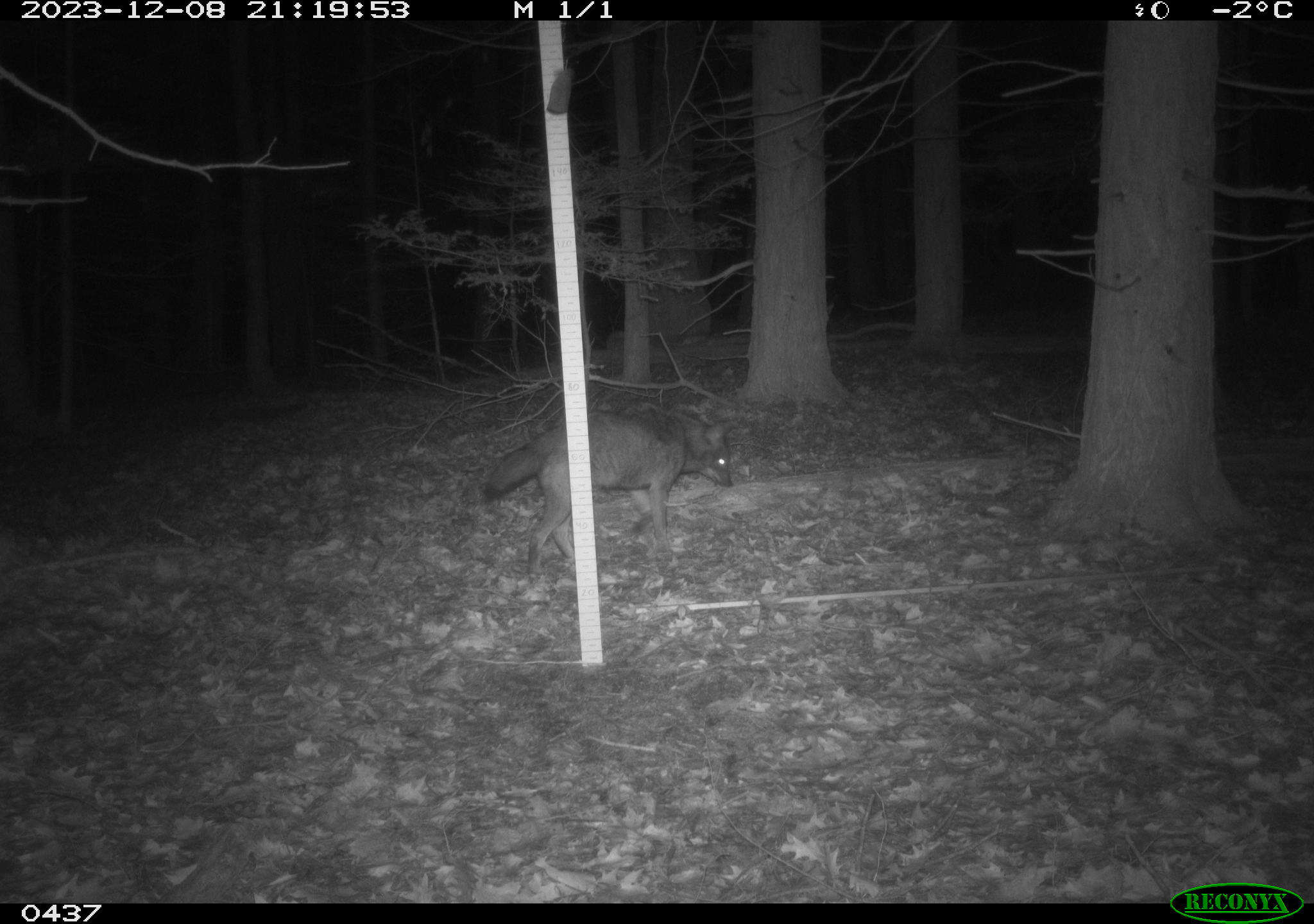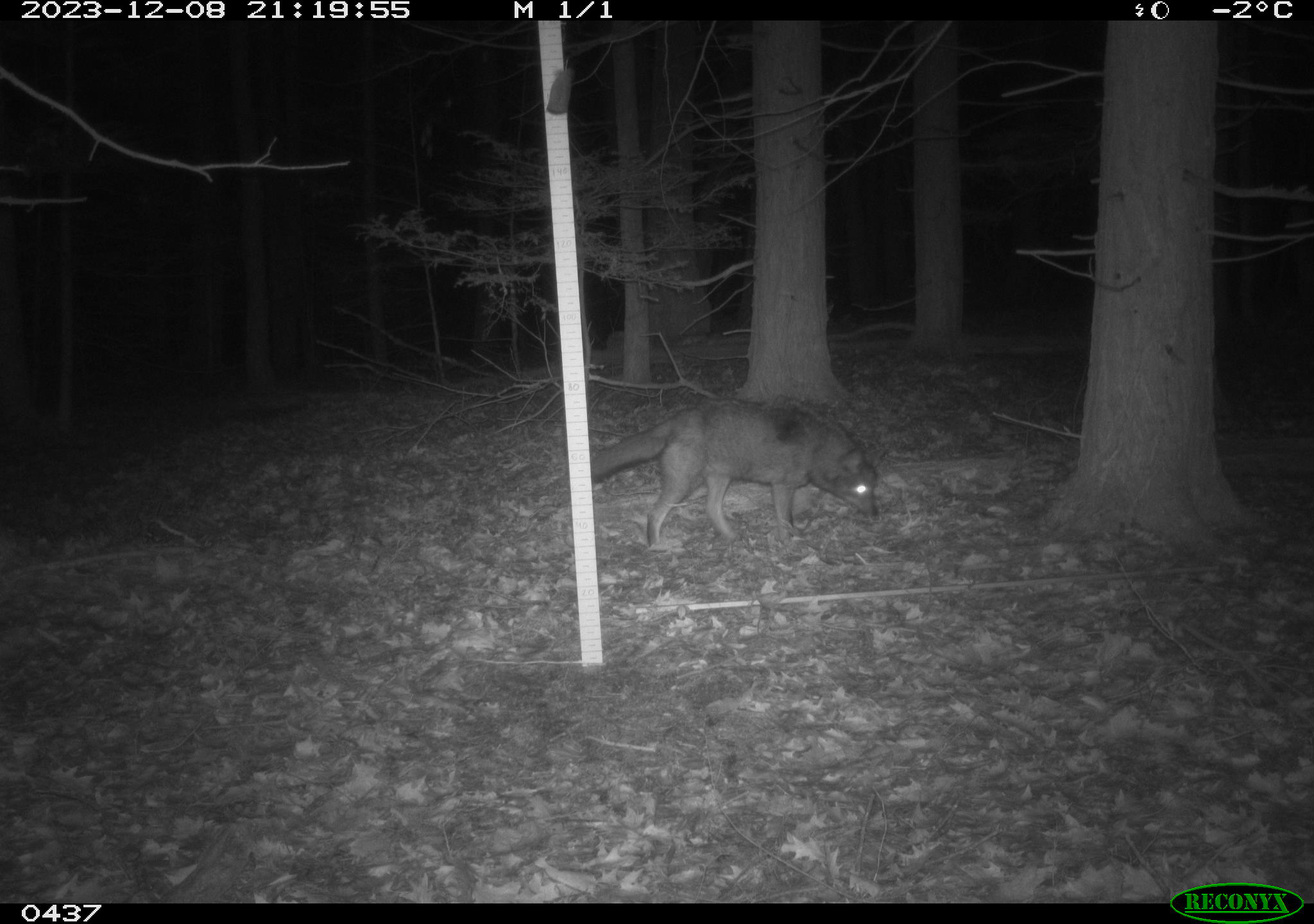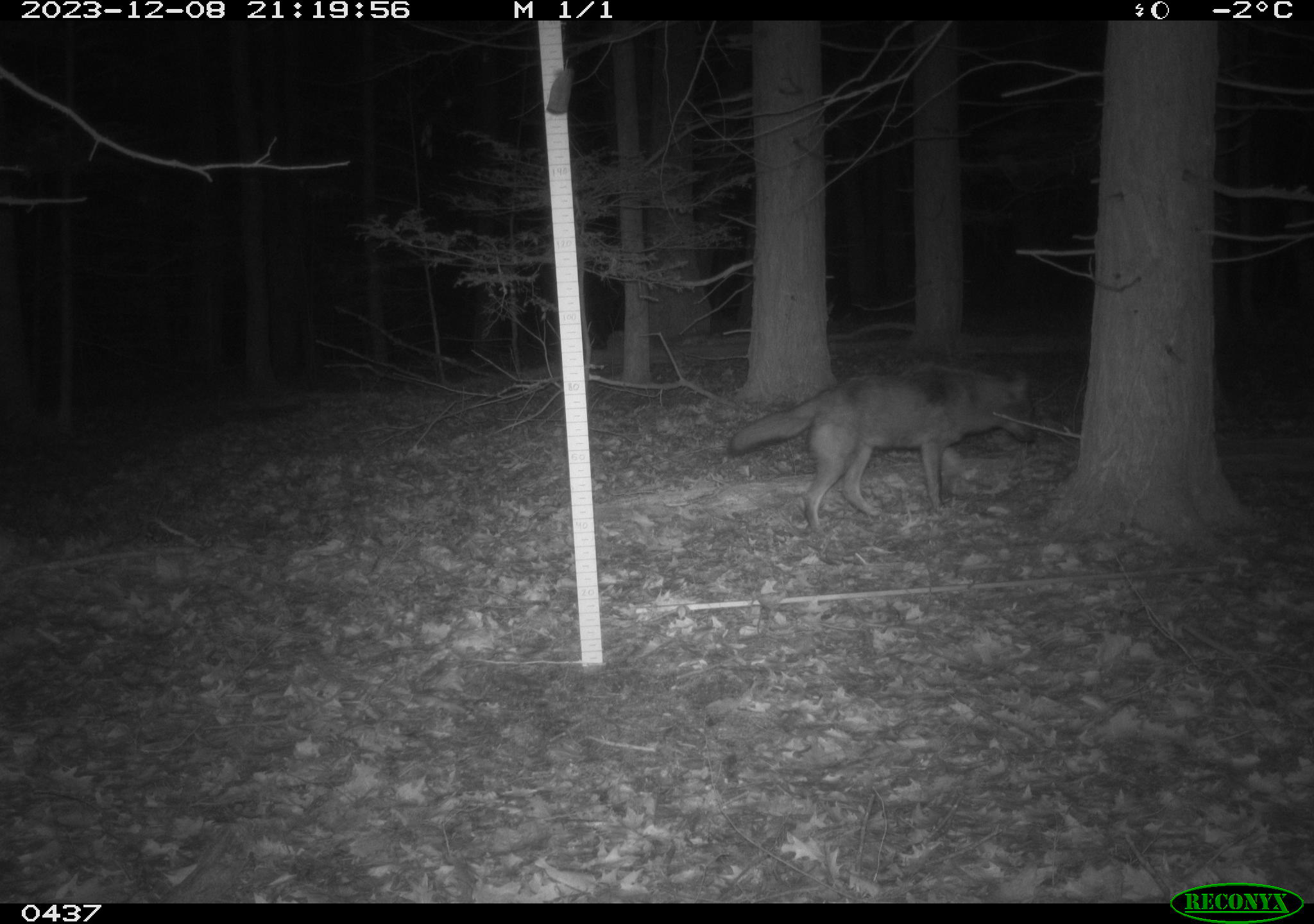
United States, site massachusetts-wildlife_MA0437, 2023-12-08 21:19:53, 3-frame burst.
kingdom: Animalia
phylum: Chordata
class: Mammalia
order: Carnivora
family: Canidae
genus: Canis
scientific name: Canis latrans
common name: coyote